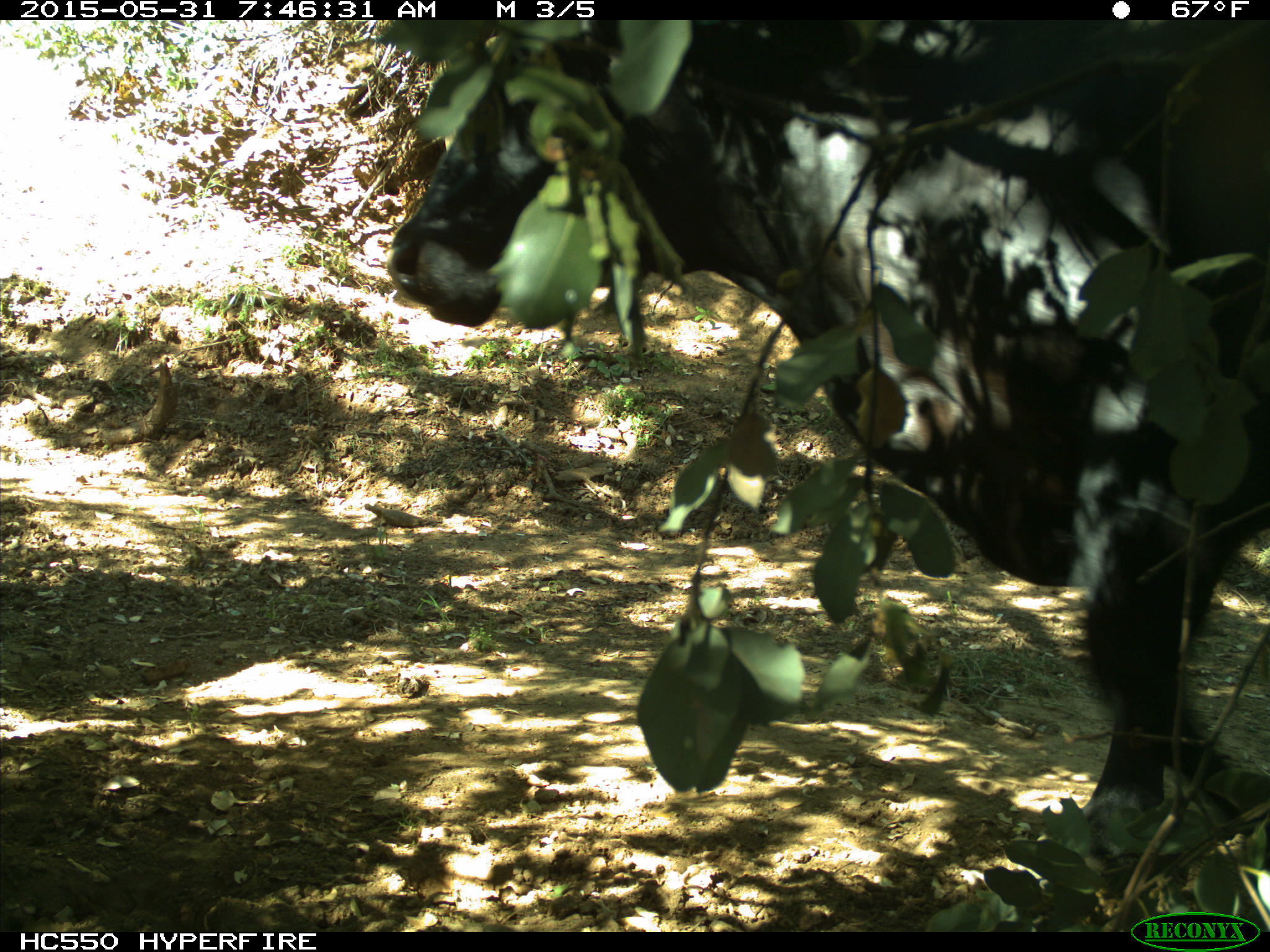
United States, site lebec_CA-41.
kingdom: Animalia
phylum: Chordata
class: Mammalia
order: Artiodactyla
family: Bovidae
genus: Bos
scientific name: Bos taurus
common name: domestic cow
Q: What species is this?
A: Bos taurus (domestic cow).